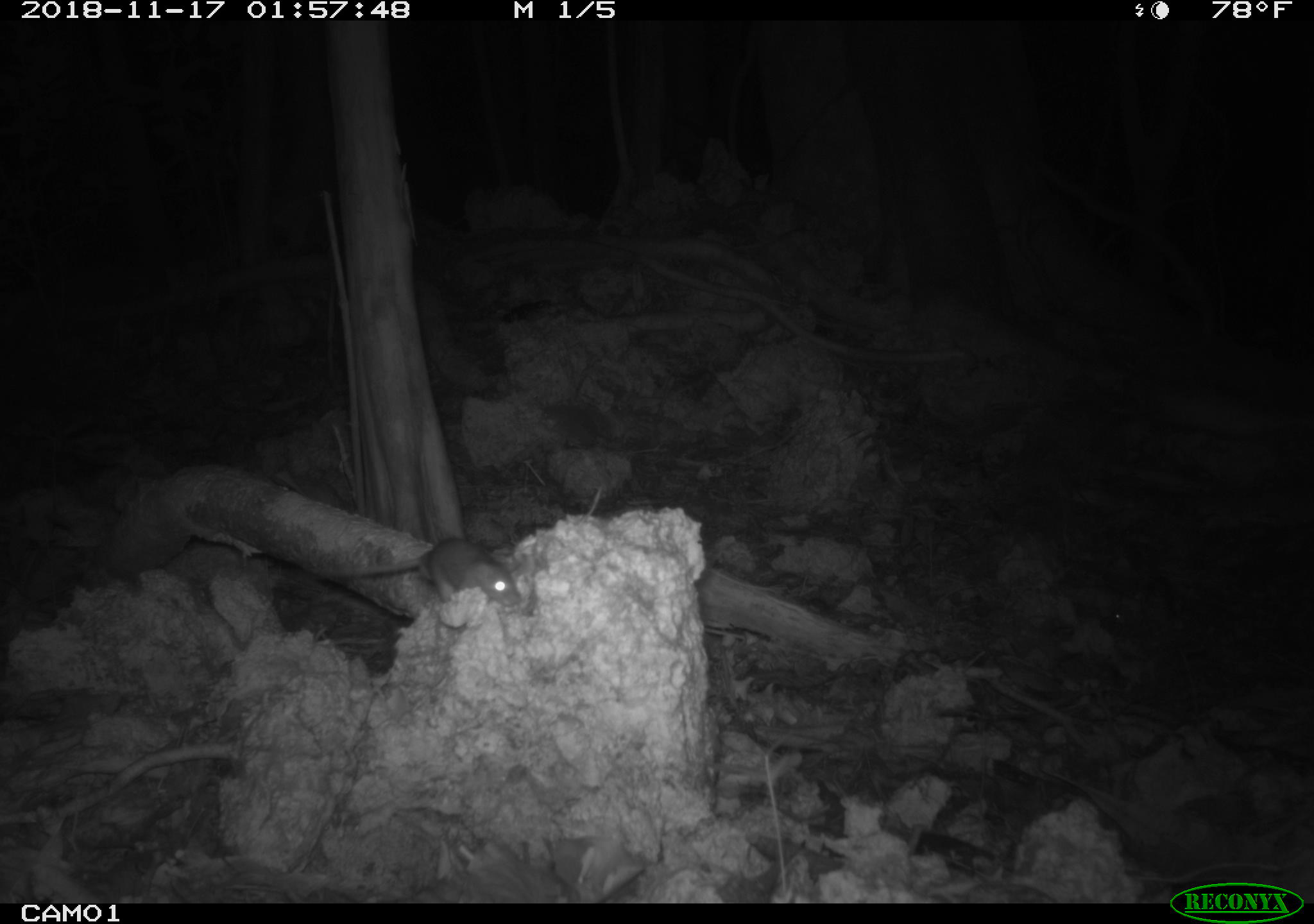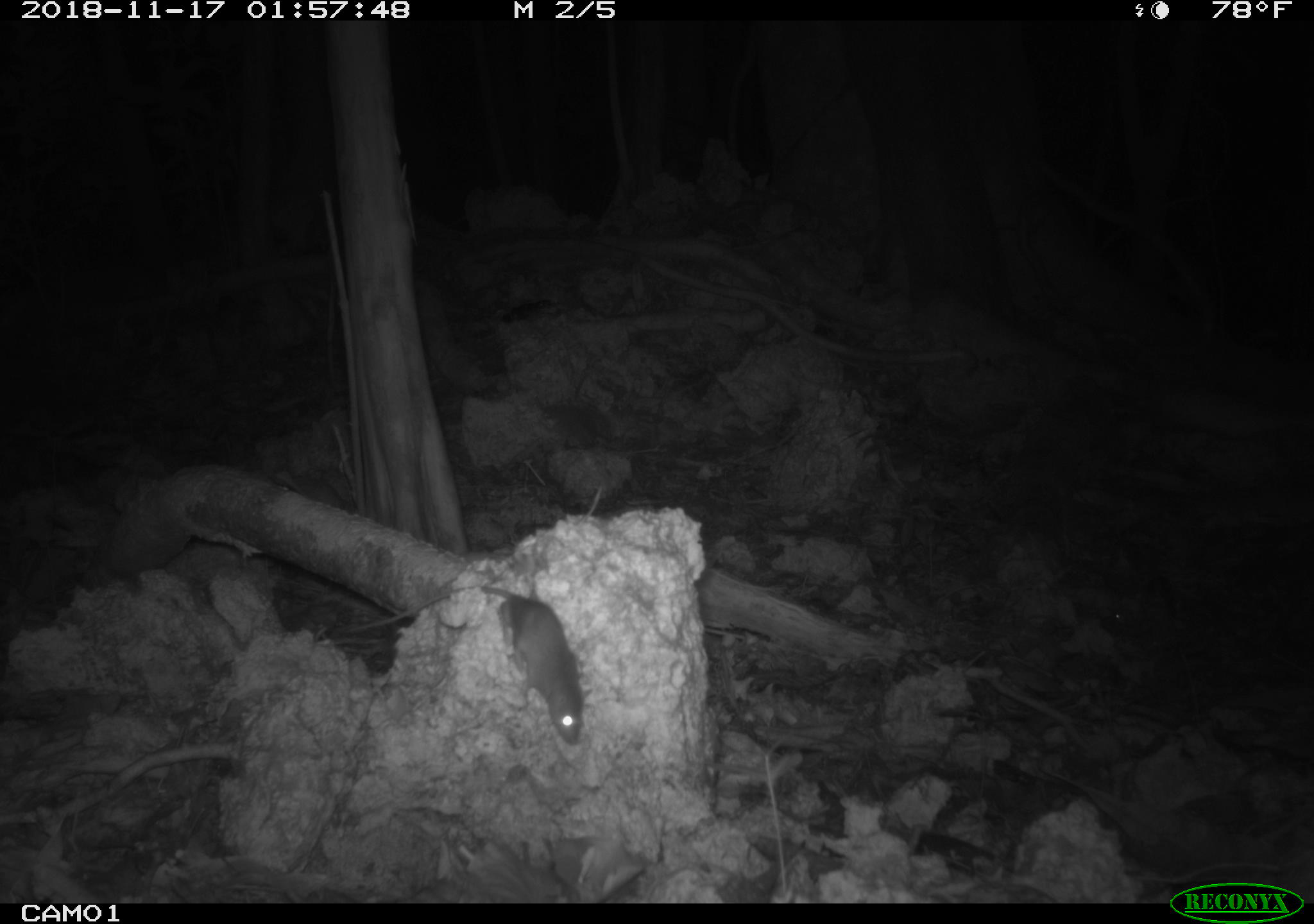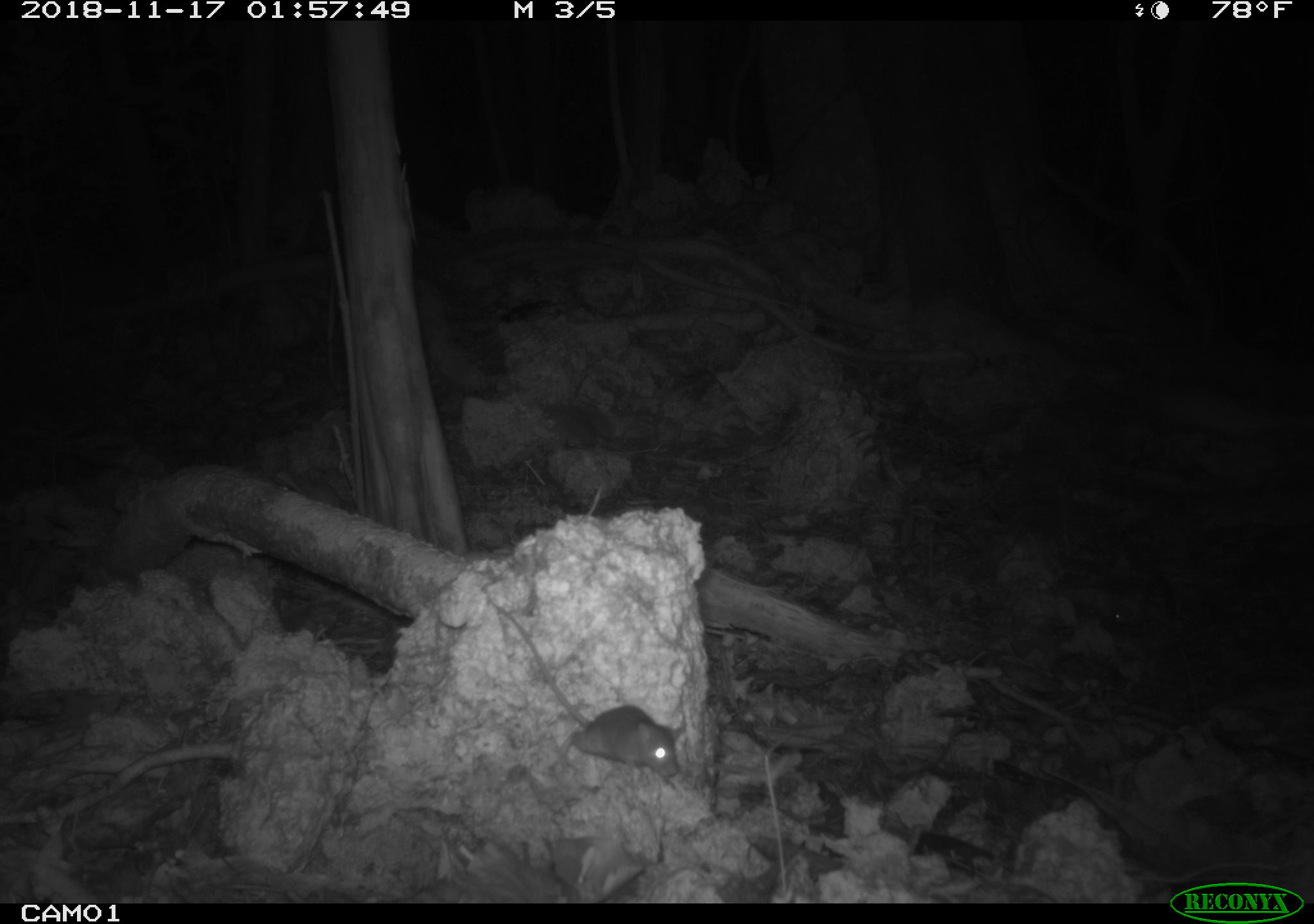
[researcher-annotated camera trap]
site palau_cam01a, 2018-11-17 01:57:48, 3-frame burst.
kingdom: Animalia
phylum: Chordata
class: Mammalia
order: Rodentia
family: Muridae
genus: Rattus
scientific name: Rattus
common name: rat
Rat (Rattus).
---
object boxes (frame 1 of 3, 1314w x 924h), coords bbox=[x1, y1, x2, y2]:
rat: bbox=[305, 531, 518, 614]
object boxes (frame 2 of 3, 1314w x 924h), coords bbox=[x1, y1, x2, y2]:
rat: bbox=[348, 575, 583, 747]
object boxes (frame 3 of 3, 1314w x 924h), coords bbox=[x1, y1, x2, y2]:
rat: bbox=[490, 600, 675, 781]